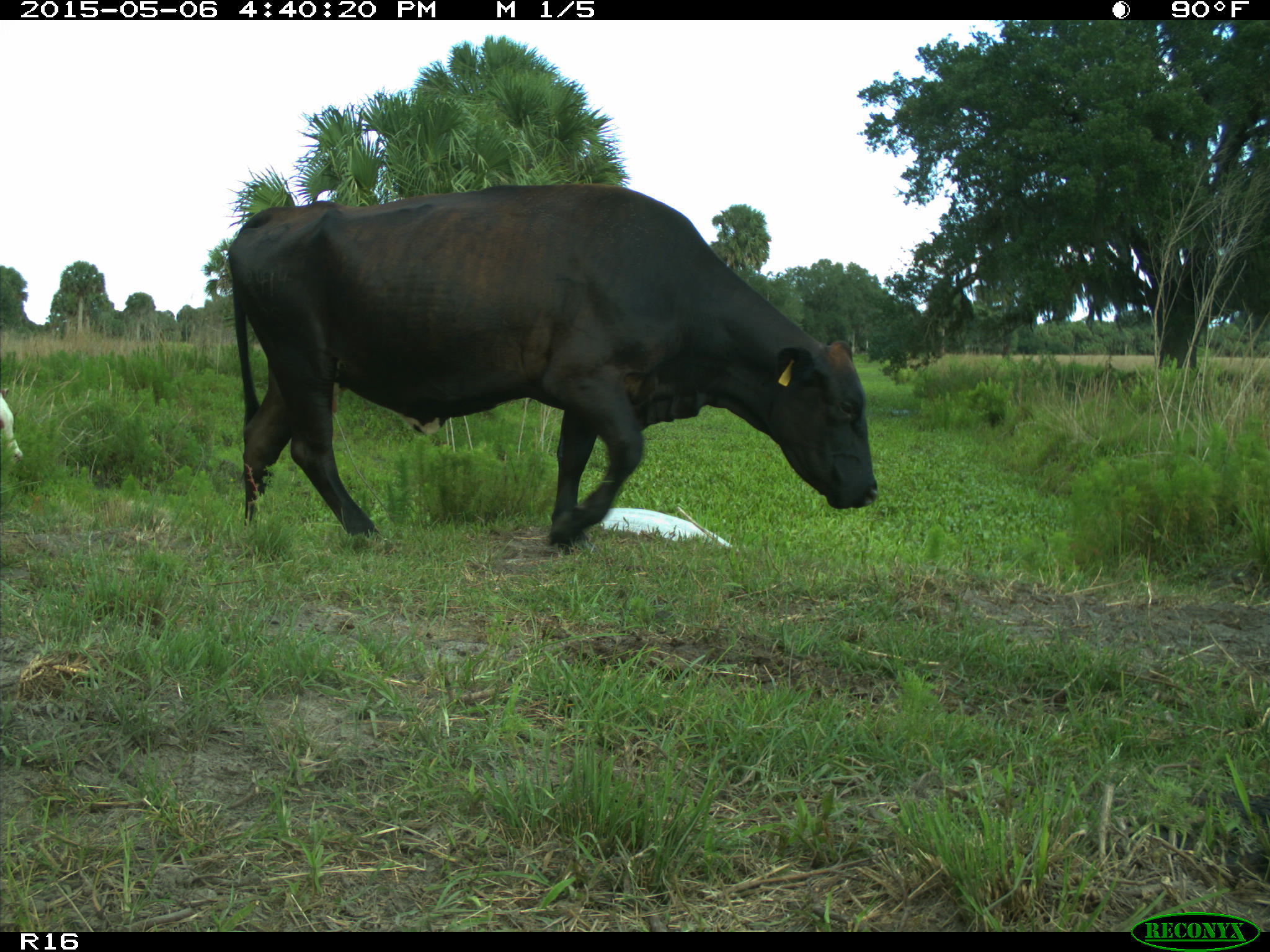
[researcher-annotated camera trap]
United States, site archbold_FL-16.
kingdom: Animalia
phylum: Chordata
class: Mammalia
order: Artiodactyla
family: Bovidae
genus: Bos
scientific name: Bos taurus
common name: domestic cow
Bos taurus (domestic cow).